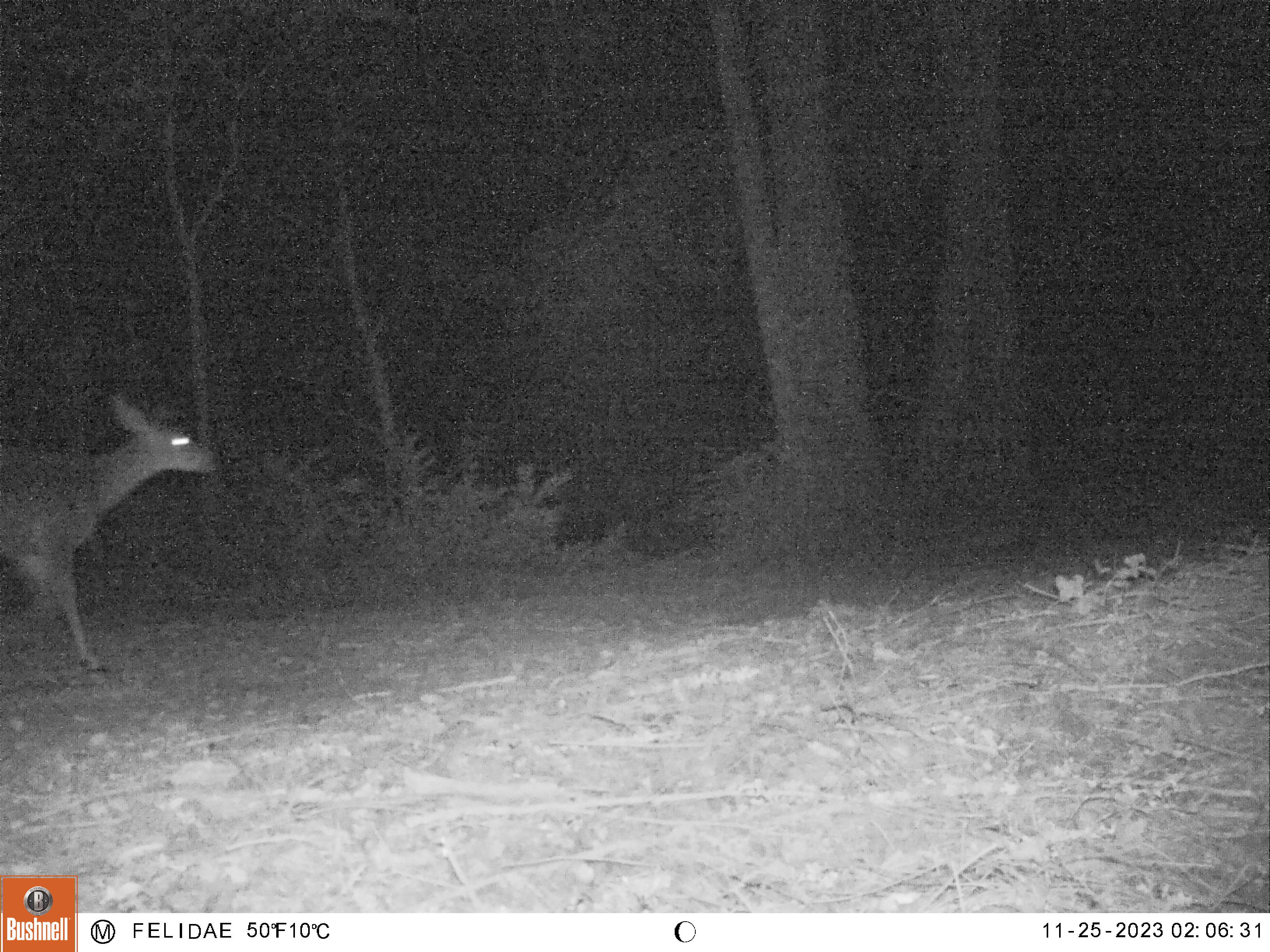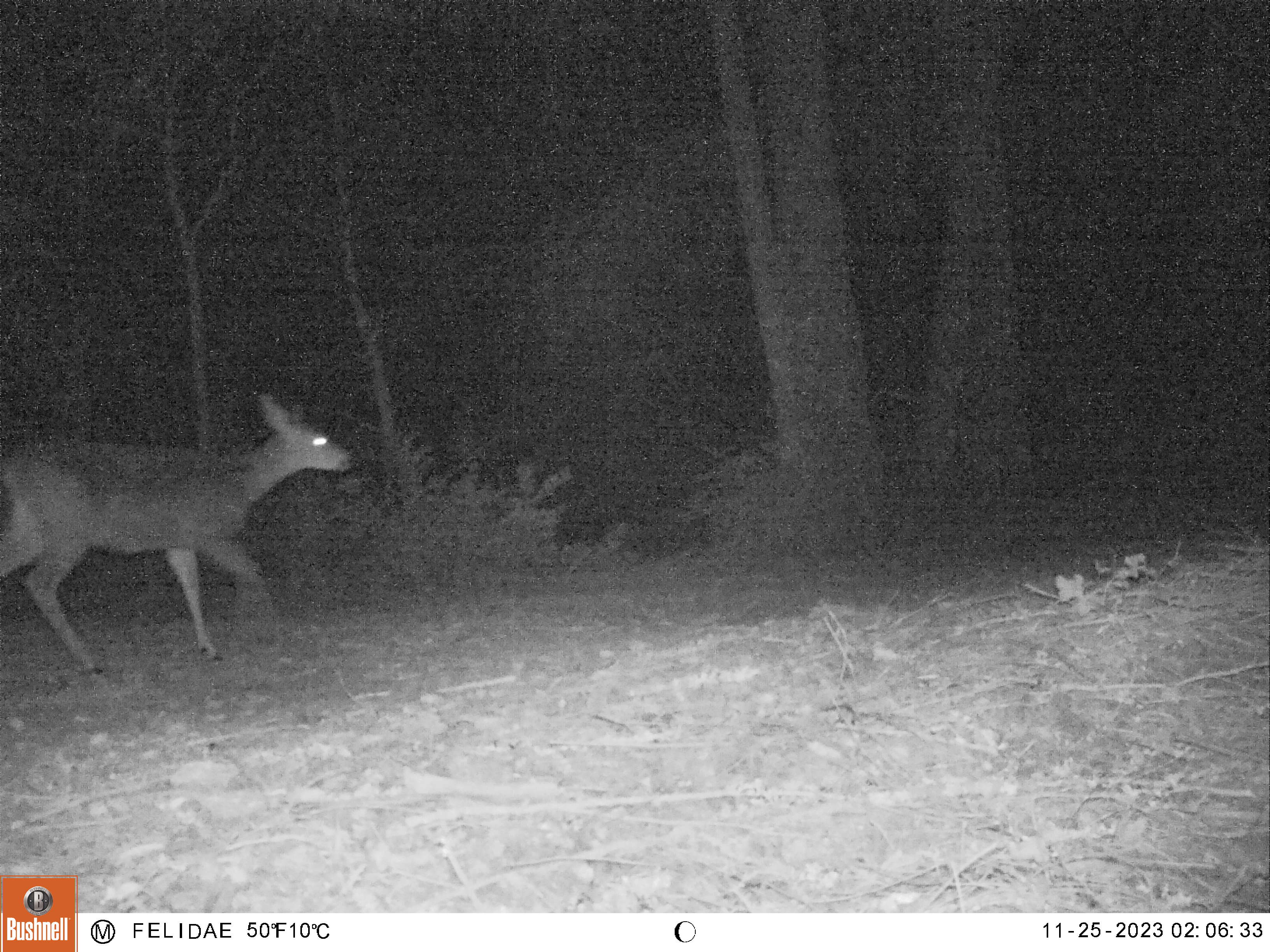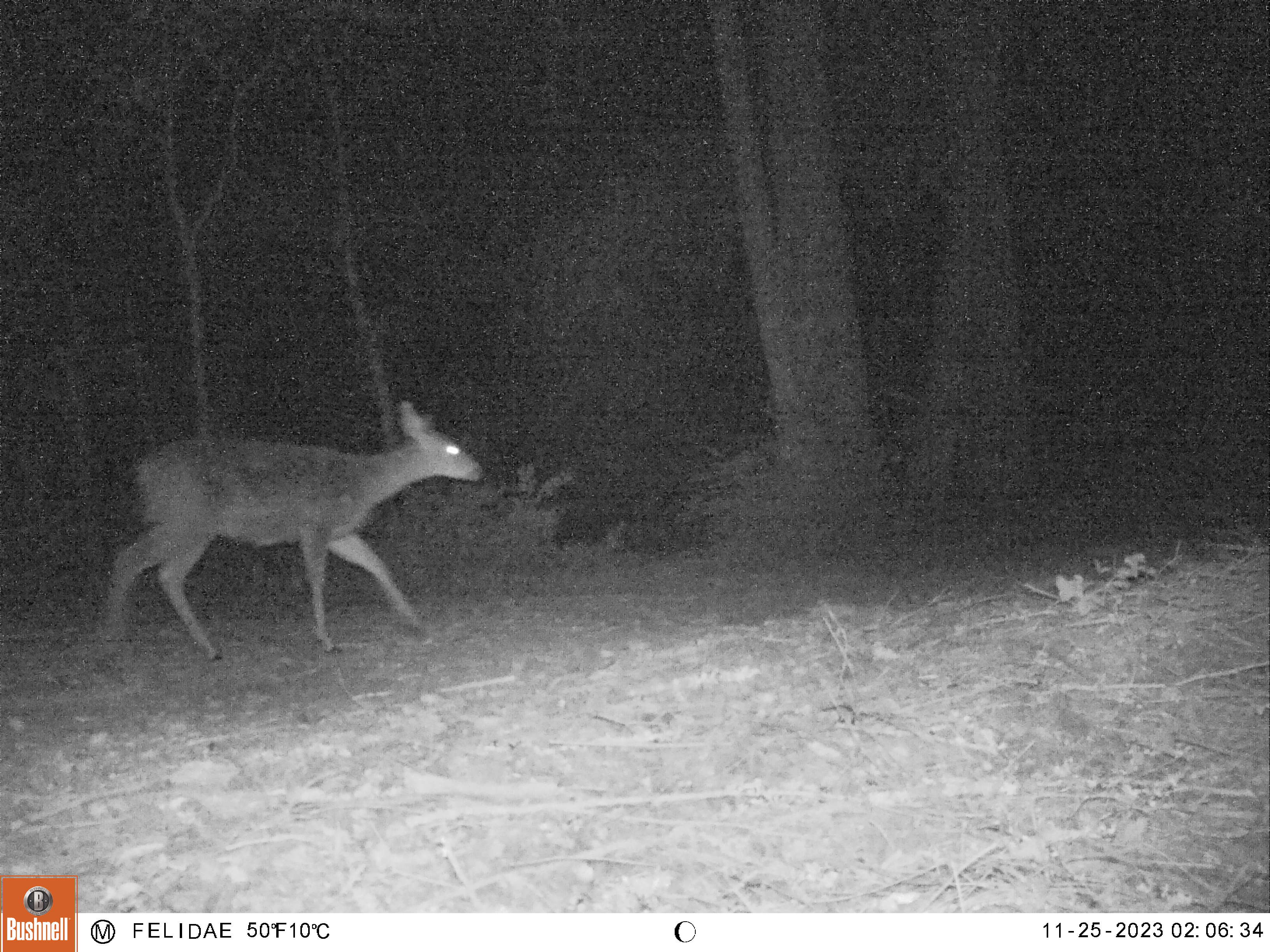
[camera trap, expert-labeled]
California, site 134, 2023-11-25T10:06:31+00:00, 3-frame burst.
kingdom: Animalia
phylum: Chordata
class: Mammalia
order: Artiodactyla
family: Cervidae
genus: Odocoileus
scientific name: Odocoileus hemionus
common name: mule deer